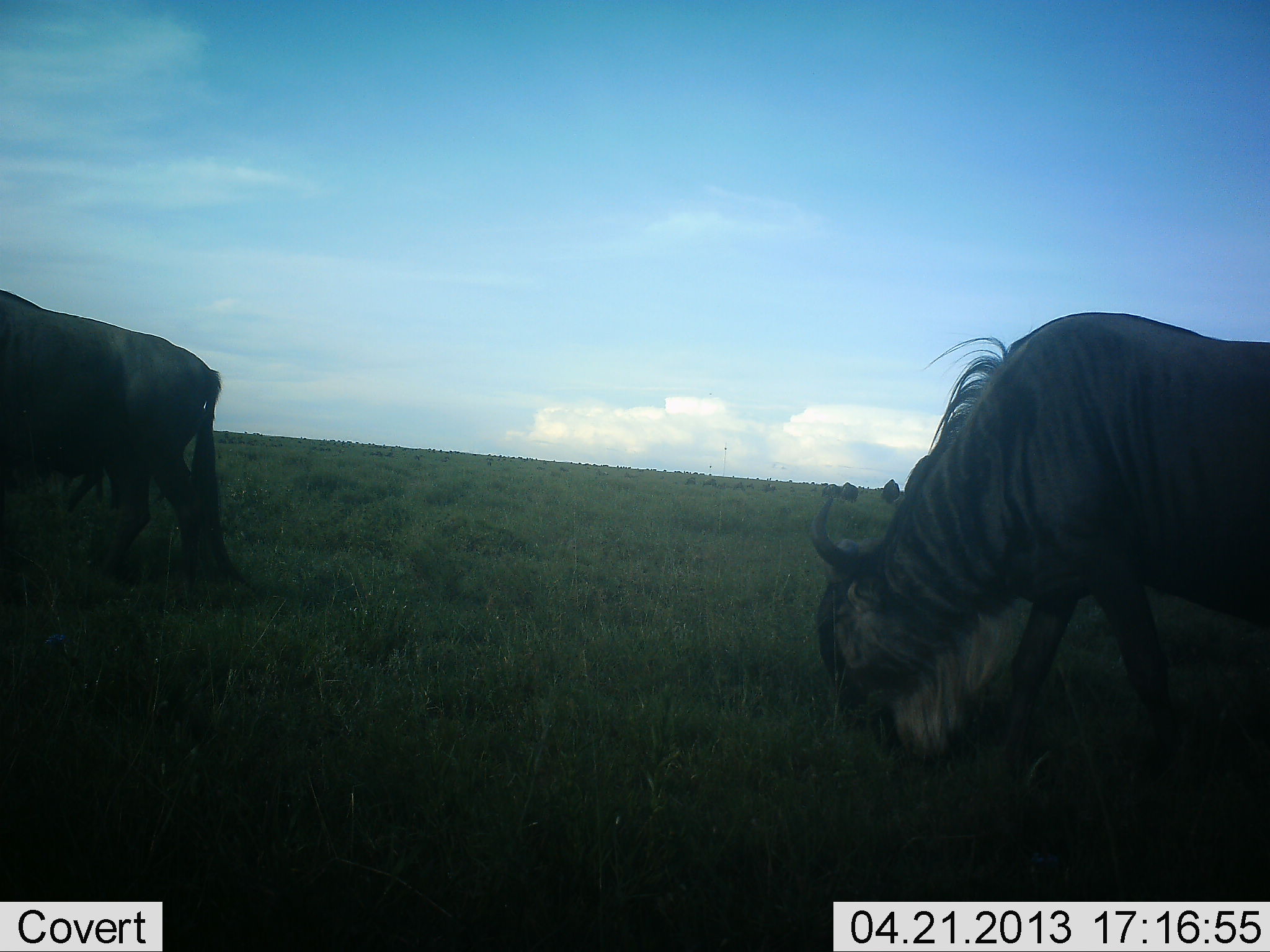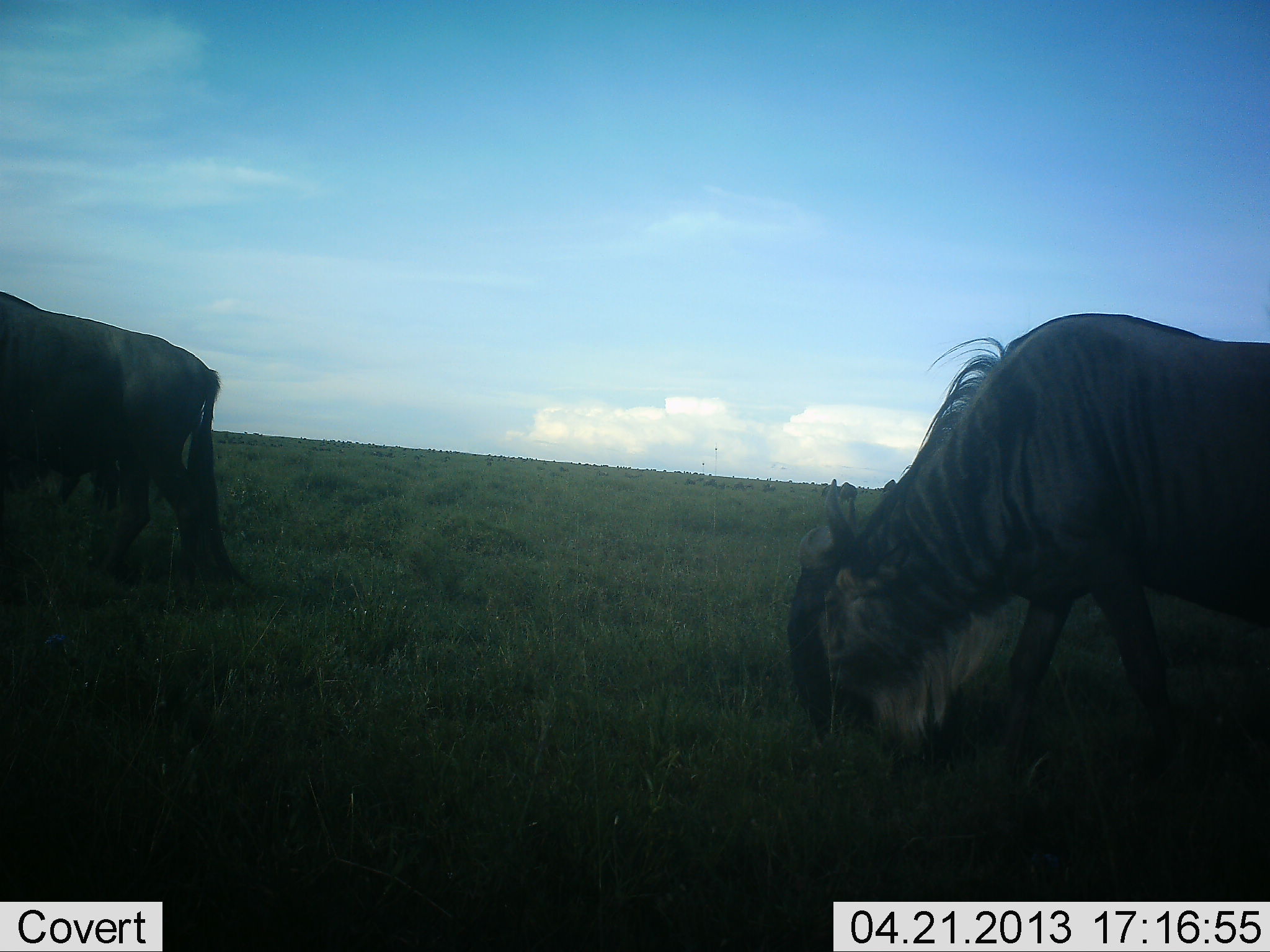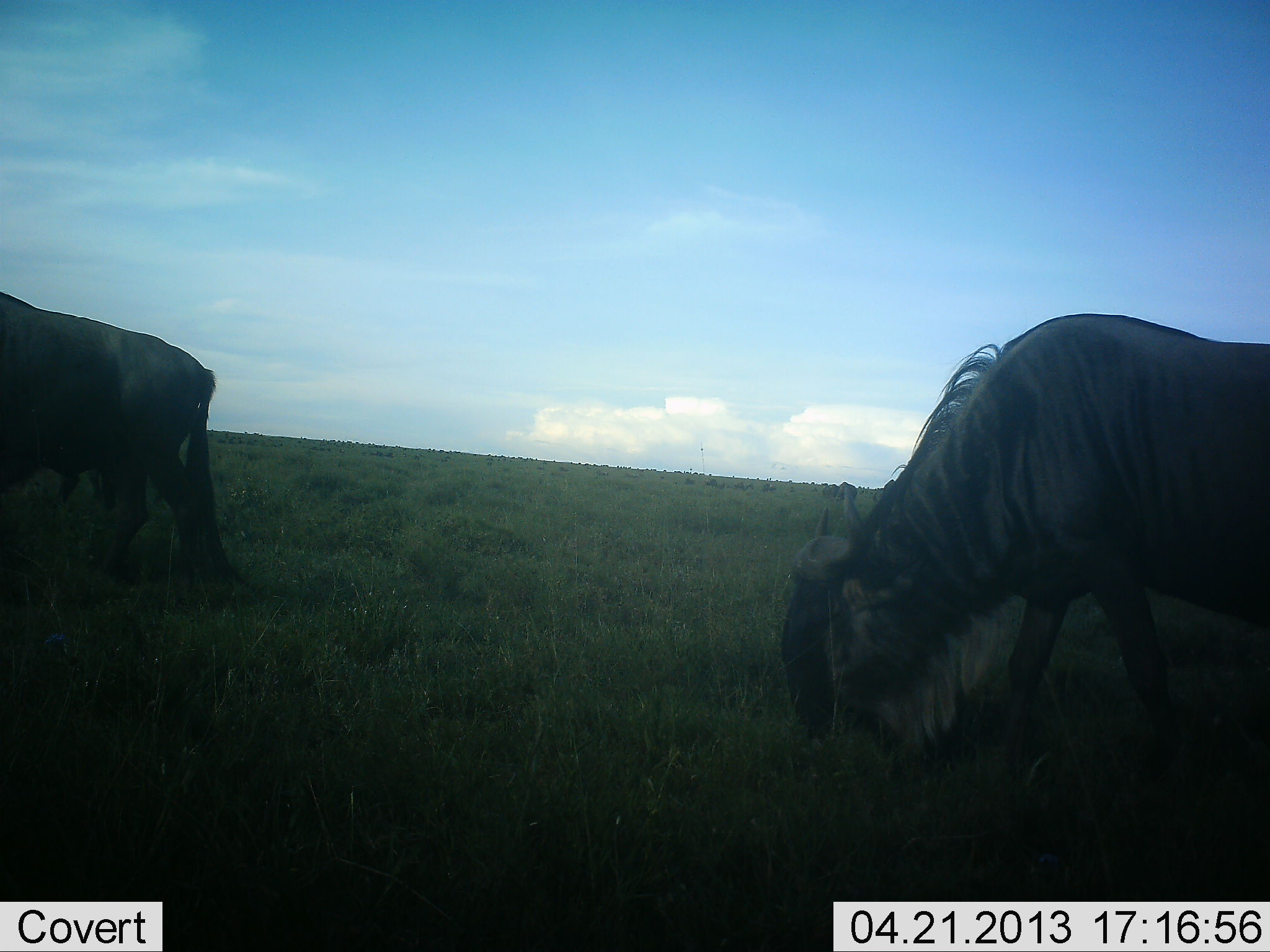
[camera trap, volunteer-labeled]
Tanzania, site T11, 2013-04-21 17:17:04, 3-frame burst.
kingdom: Animalia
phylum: Chordata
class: Mammalia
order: Artiodactyla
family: Bovidae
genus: Connochaetes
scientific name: Connochaetes taurinus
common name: blue wildebeest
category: wildebeest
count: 2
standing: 30%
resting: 3%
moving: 21%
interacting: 0%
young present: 0%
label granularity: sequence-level